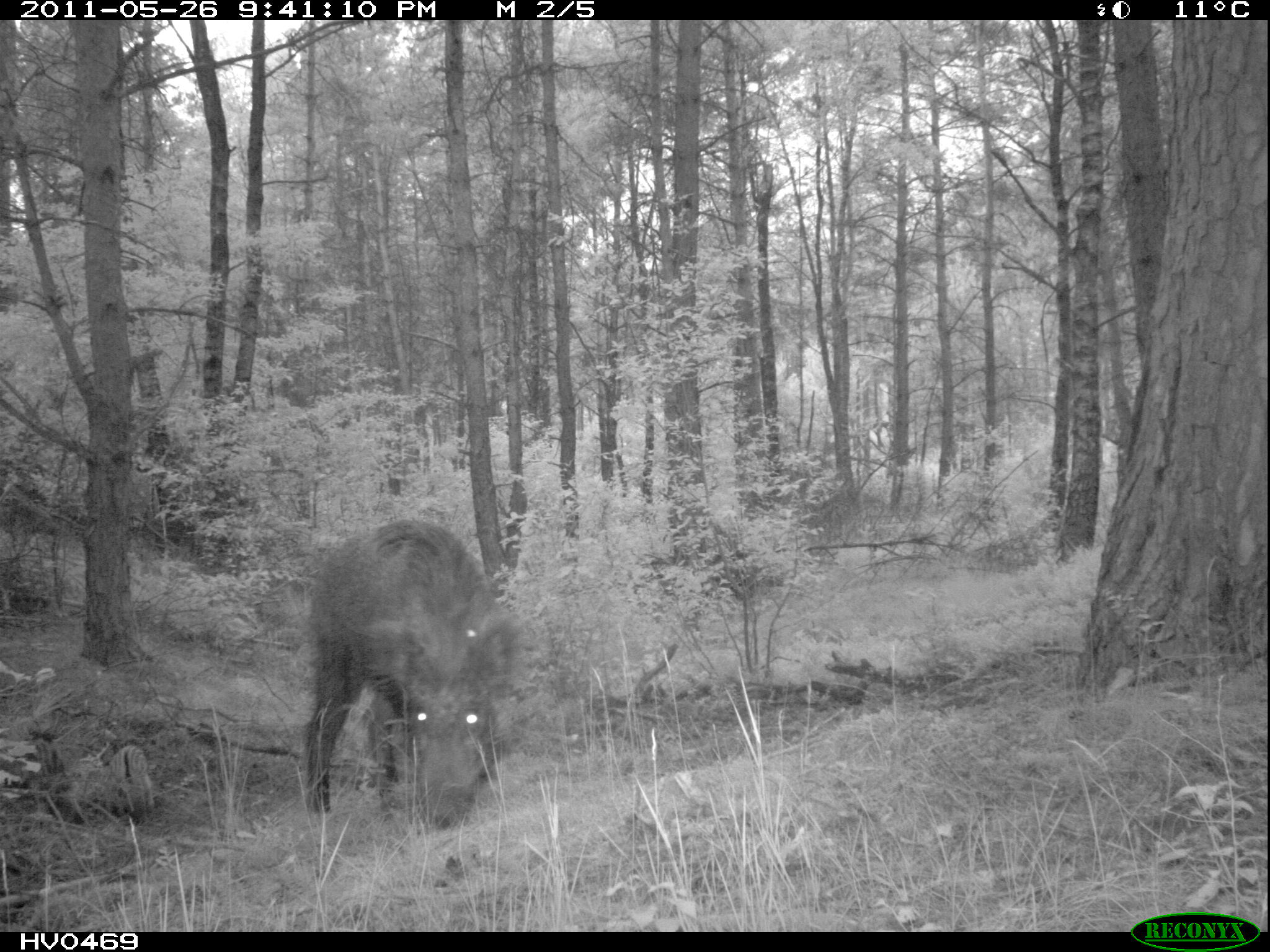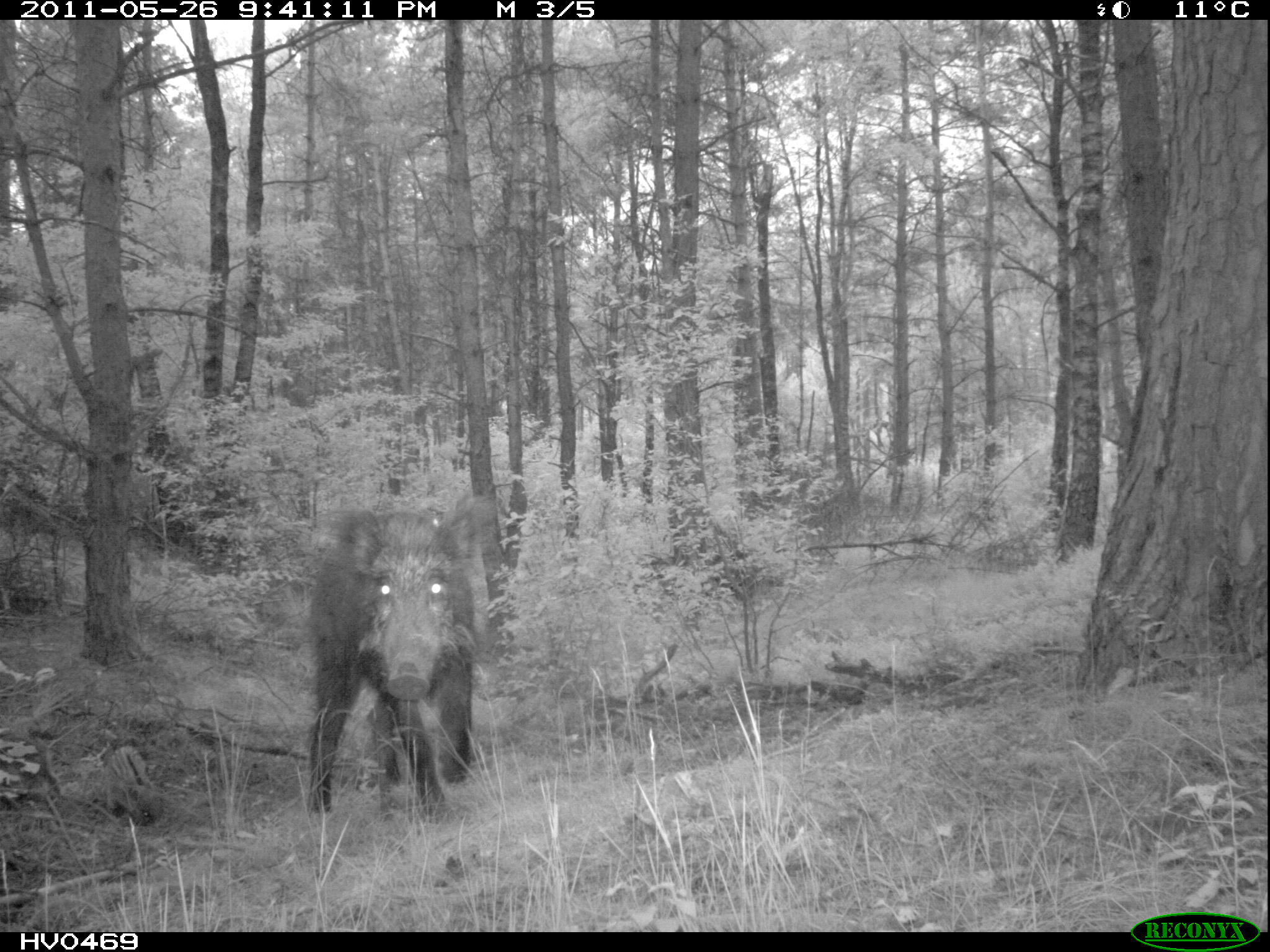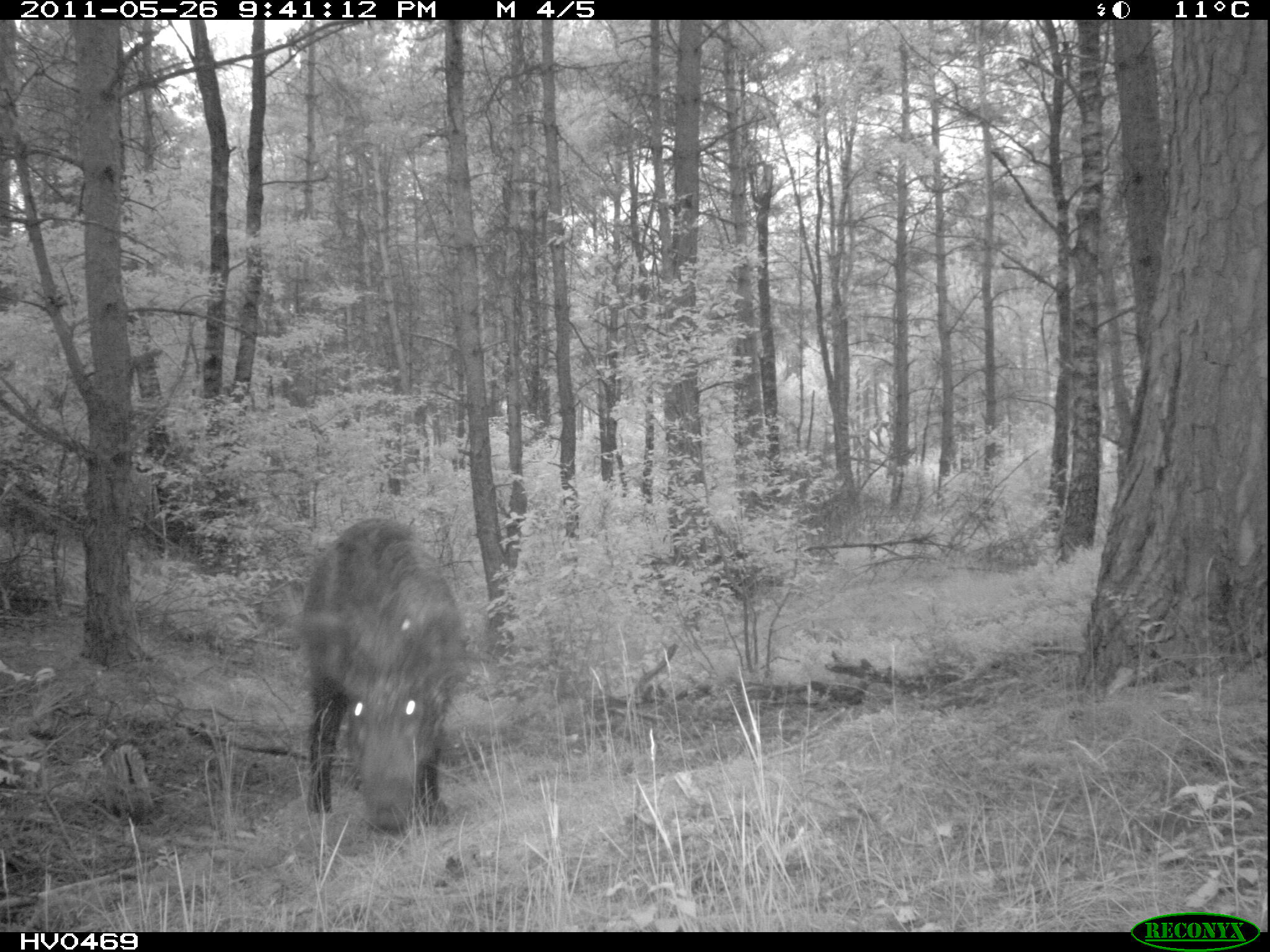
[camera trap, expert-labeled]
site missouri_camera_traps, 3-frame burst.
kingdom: Animalia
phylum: Chordata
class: Mammalia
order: Artiodactyla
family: Suidae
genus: Sus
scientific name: Sus scrofa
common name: wild boar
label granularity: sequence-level